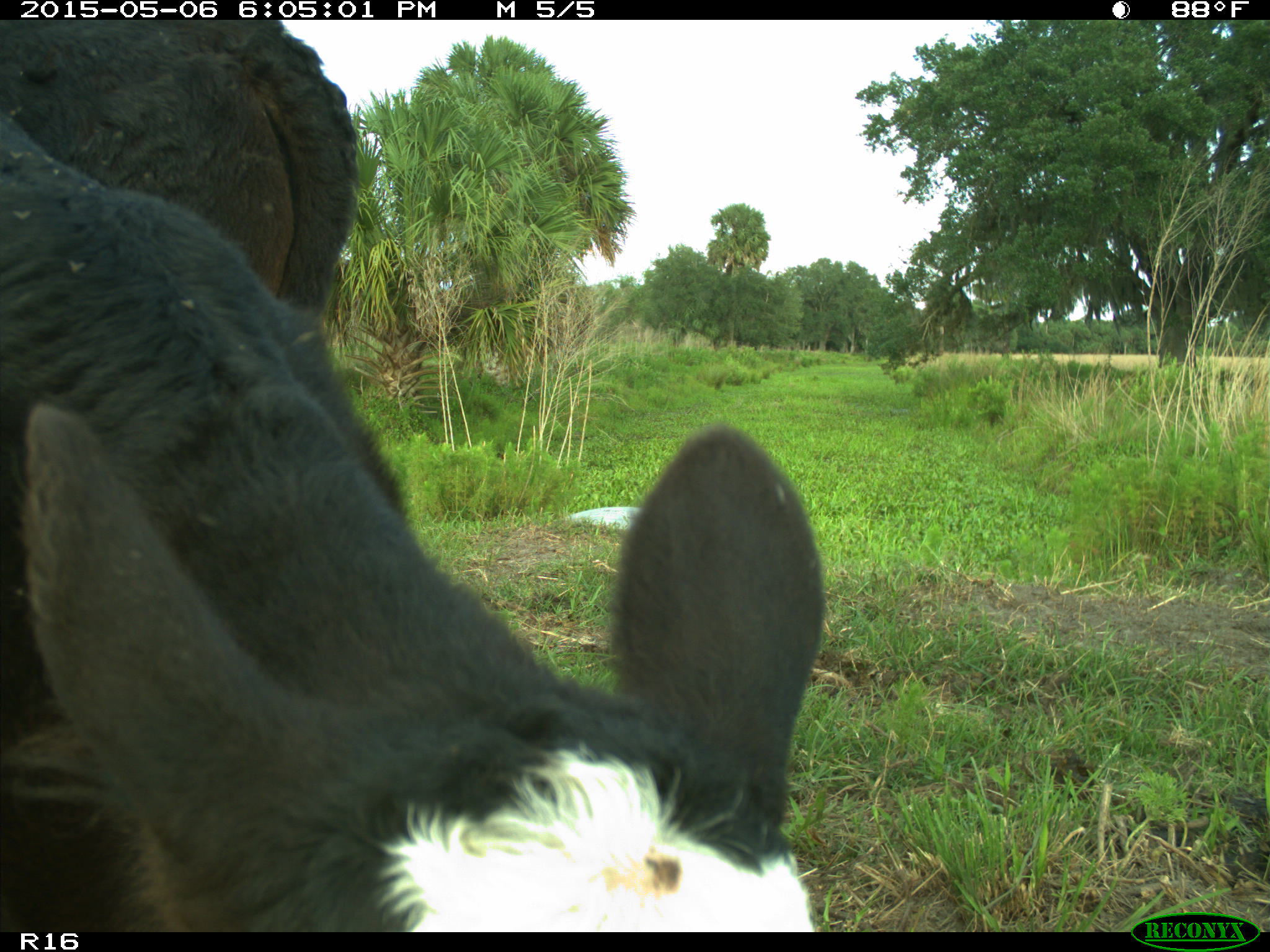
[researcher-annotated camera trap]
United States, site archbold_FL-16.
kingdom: Animalia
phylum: Chordata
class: Mammalia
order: Artiodactyla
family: Bovidae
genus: Bos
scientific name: Bos taurus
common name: domestic cow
Bos taurus (domestic cow).